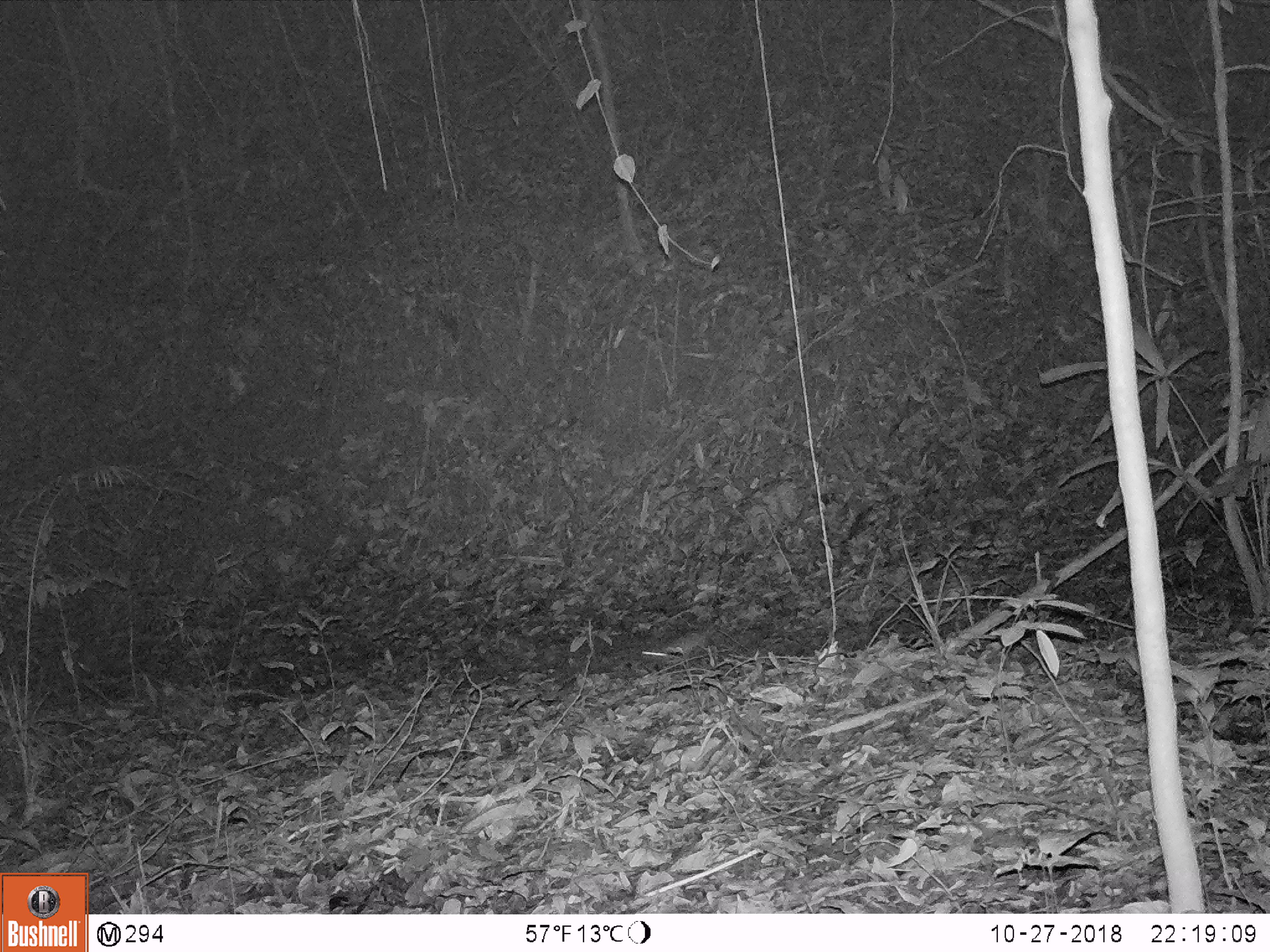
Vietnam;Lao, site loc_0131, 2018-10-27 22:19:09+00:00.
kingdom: Animalia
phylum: Chordata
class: Mammalia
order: Rodentia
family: Muridae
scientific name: Muridae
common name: old-world mice and rats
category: unidentified murid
Unidentified murid (old-world mice and rats) (Muridae). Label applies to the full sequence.